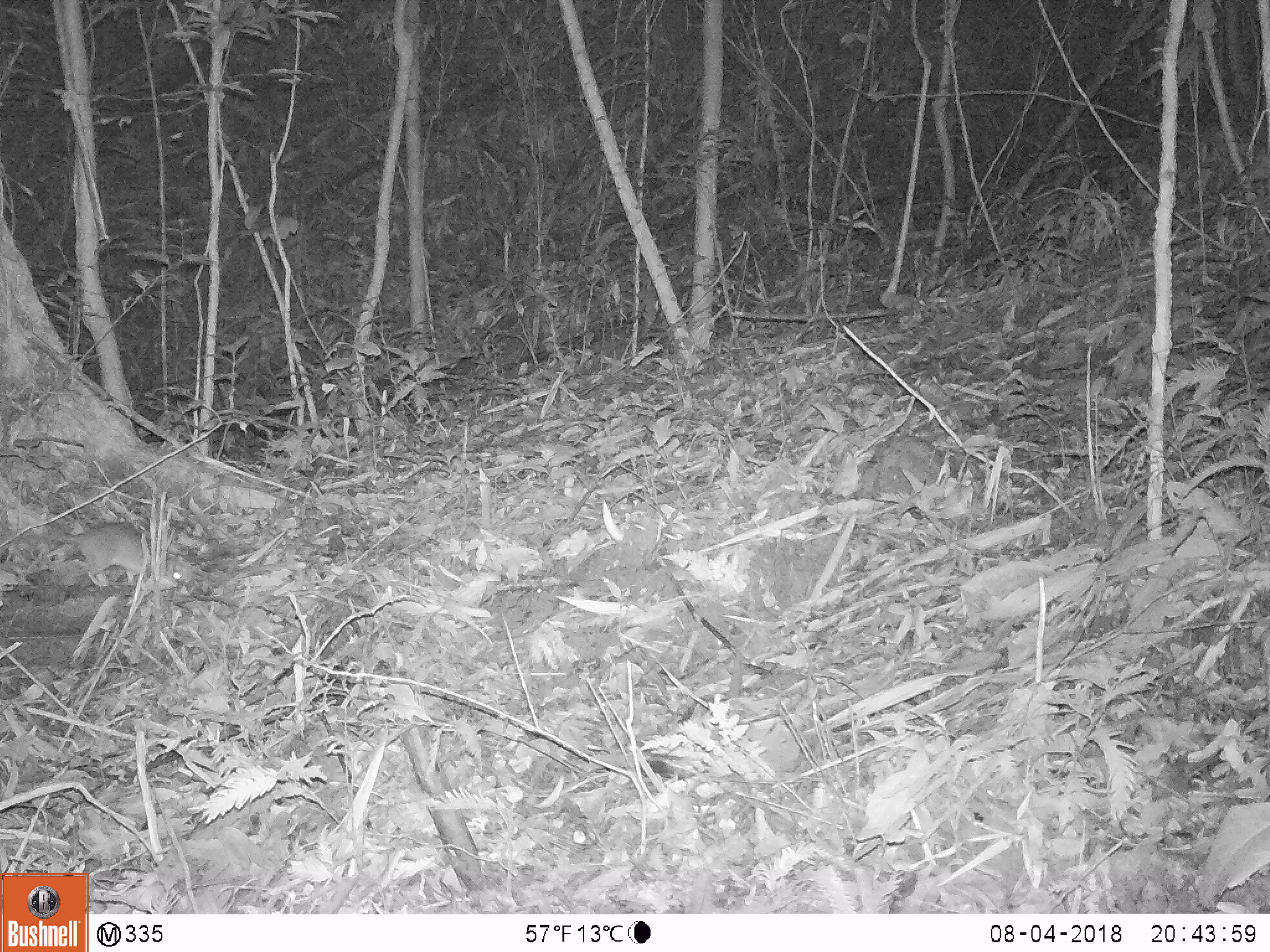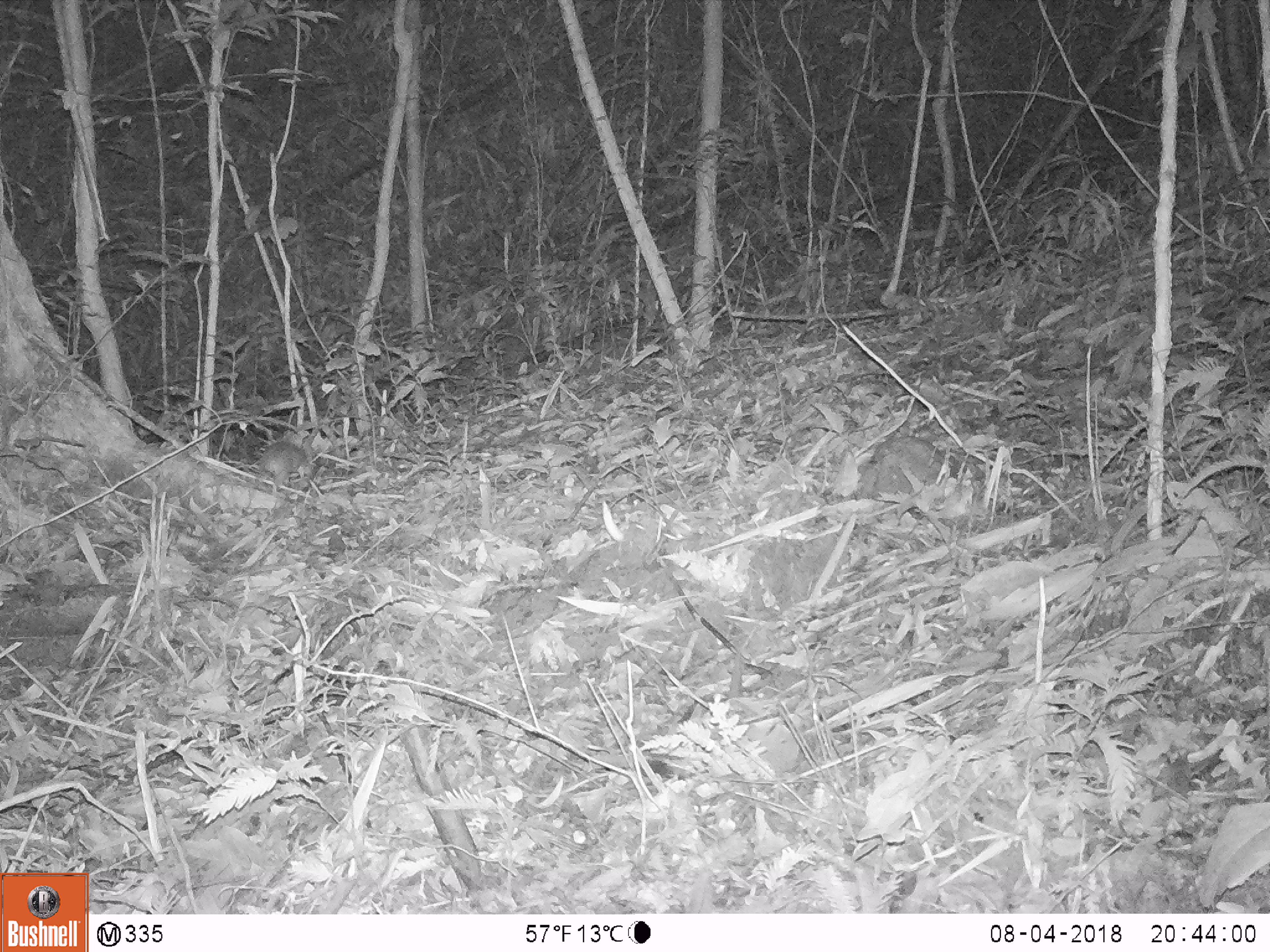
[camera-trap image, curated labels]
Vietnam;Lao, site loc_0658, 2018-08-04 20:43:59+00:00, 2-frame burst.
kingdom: Animalia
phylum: Chordata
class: Mammalia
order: Rodentia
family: Muridae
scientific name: Muridae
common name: old-world mice and rats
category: unidentified murid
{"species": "unidentified murid (old-world mice and rats) (Muridae)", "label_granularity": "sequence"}